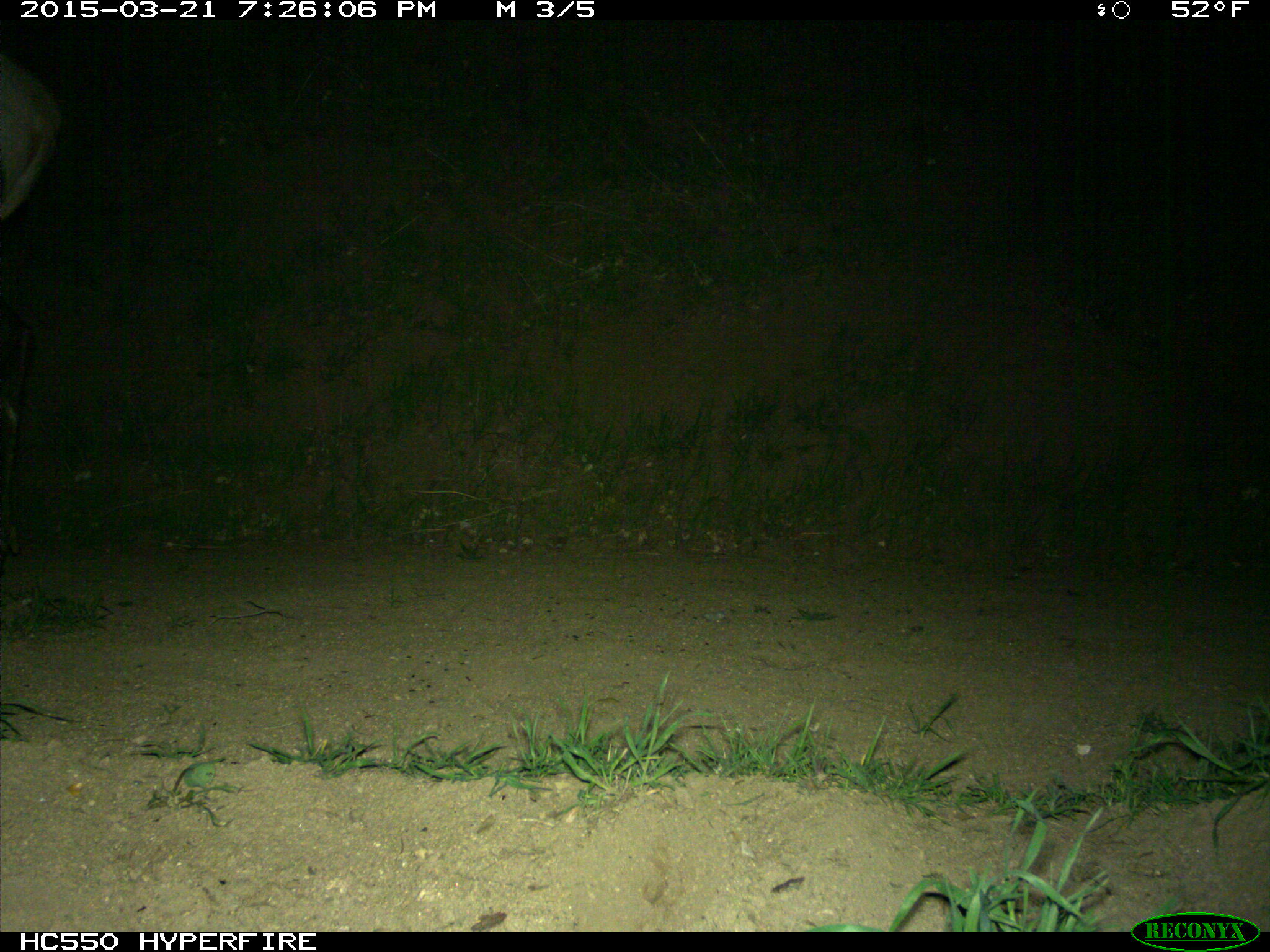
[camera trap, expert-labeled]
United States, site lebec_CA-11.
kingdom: Animalia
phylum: Chordata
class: Mammalia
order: Artiodactyla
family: Cervidae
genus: Cervus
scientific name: Cervus canadensis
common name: elk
Cervus canadensis (elk).